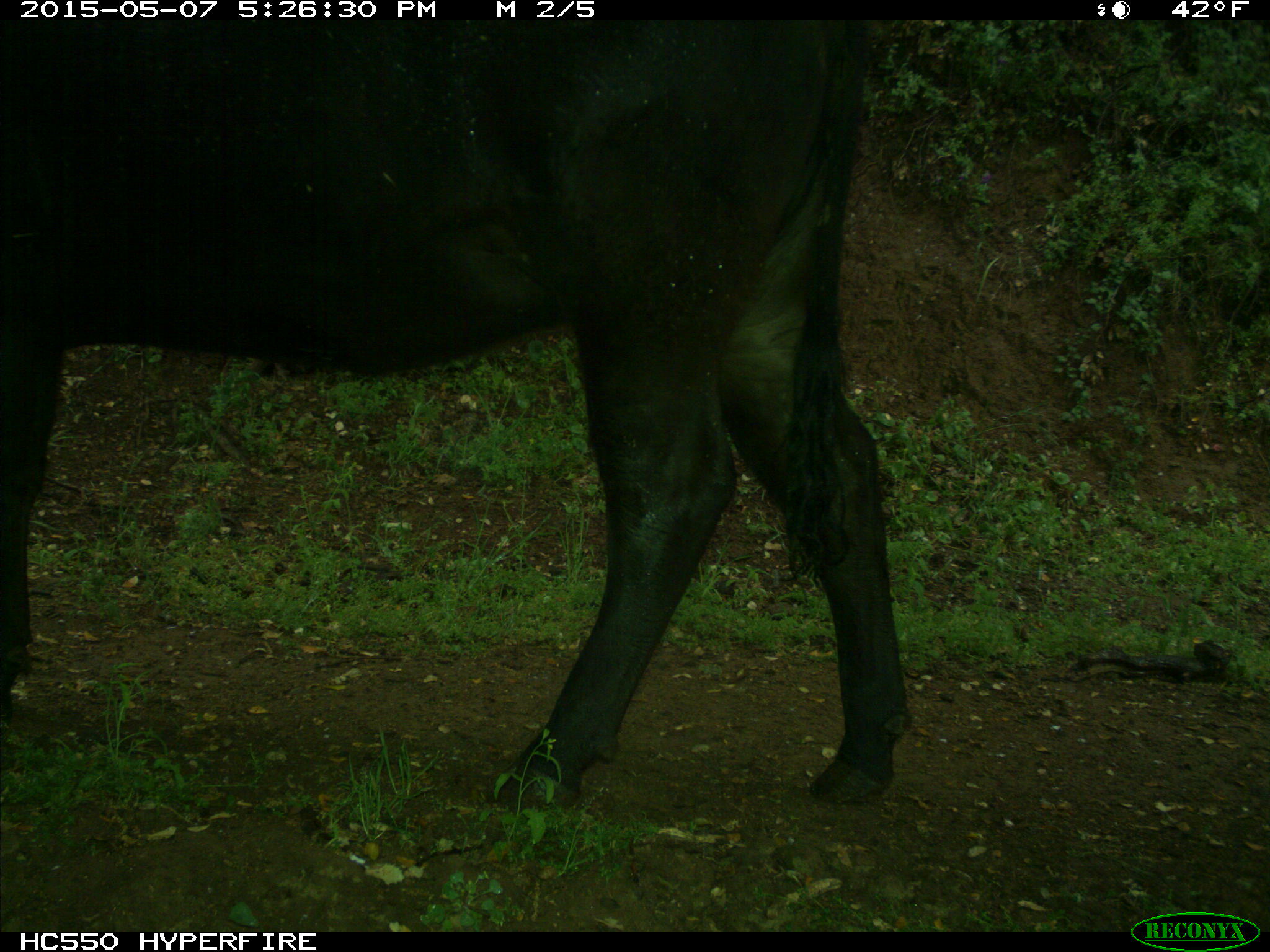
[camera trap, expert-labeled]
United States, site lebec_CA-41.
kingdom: Animalia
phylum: Chordata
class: Mammalia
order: Artiodactyla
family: Bovidae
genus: Bos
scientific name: Bos taurus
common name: domestic cow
Bos taurus (domestic cow).